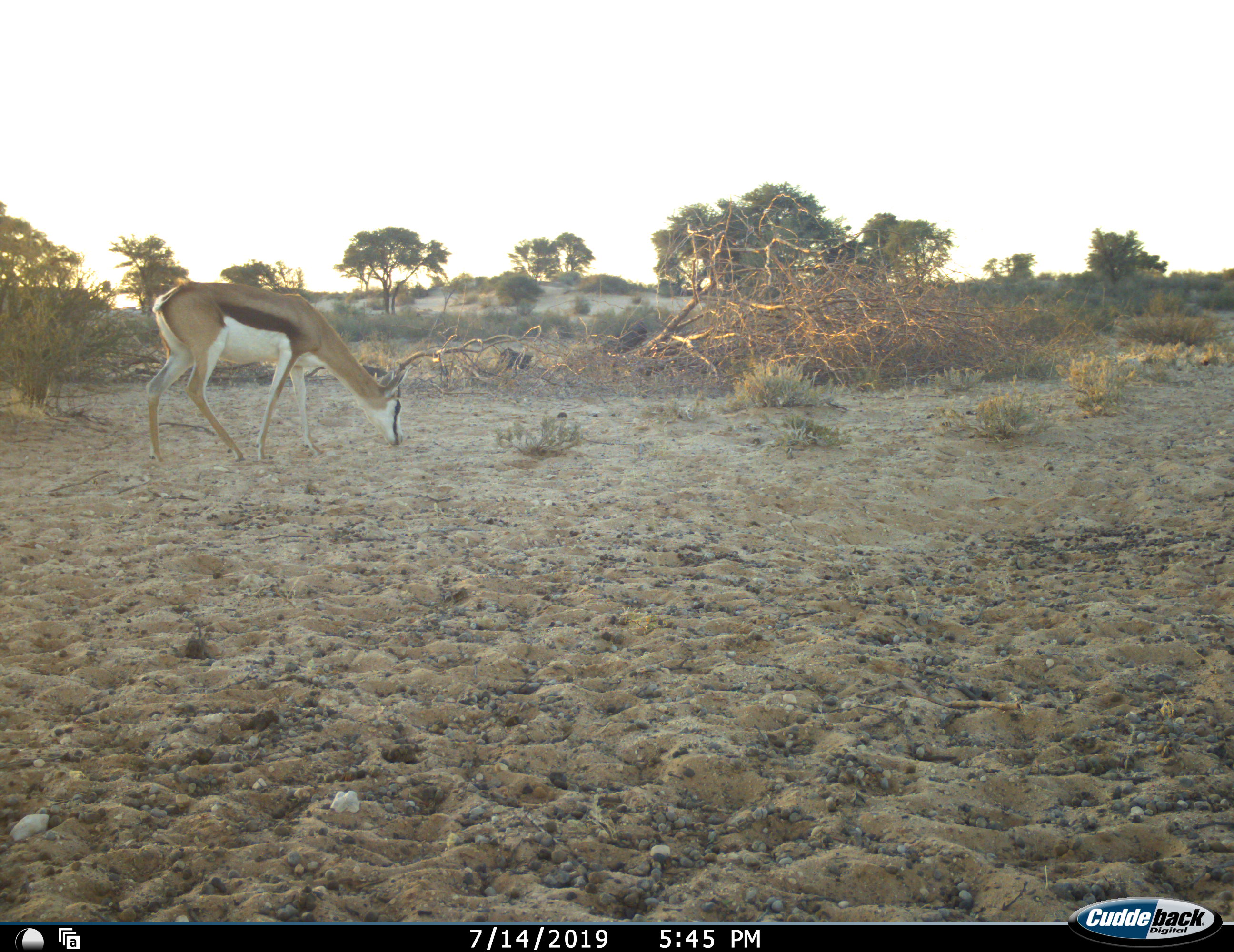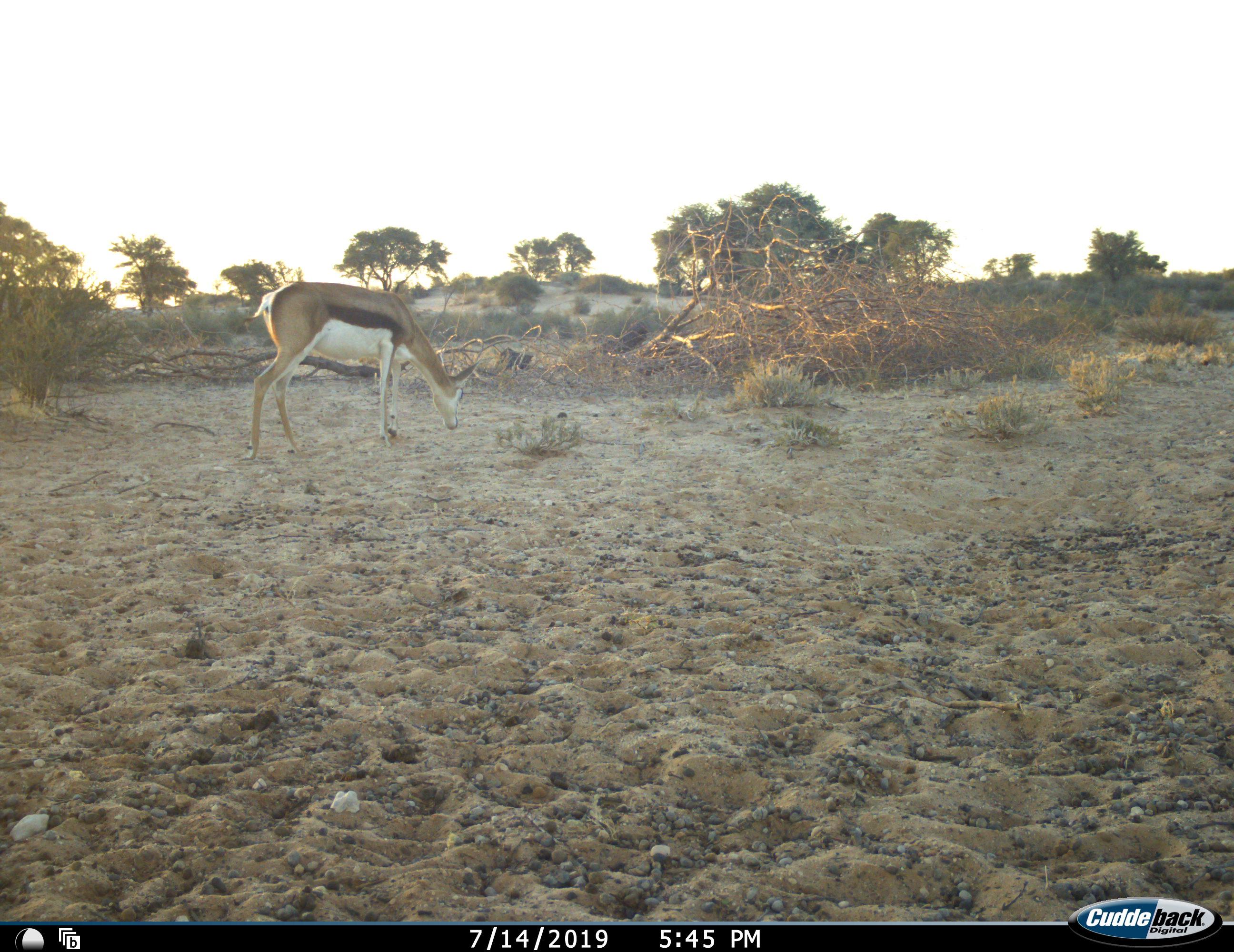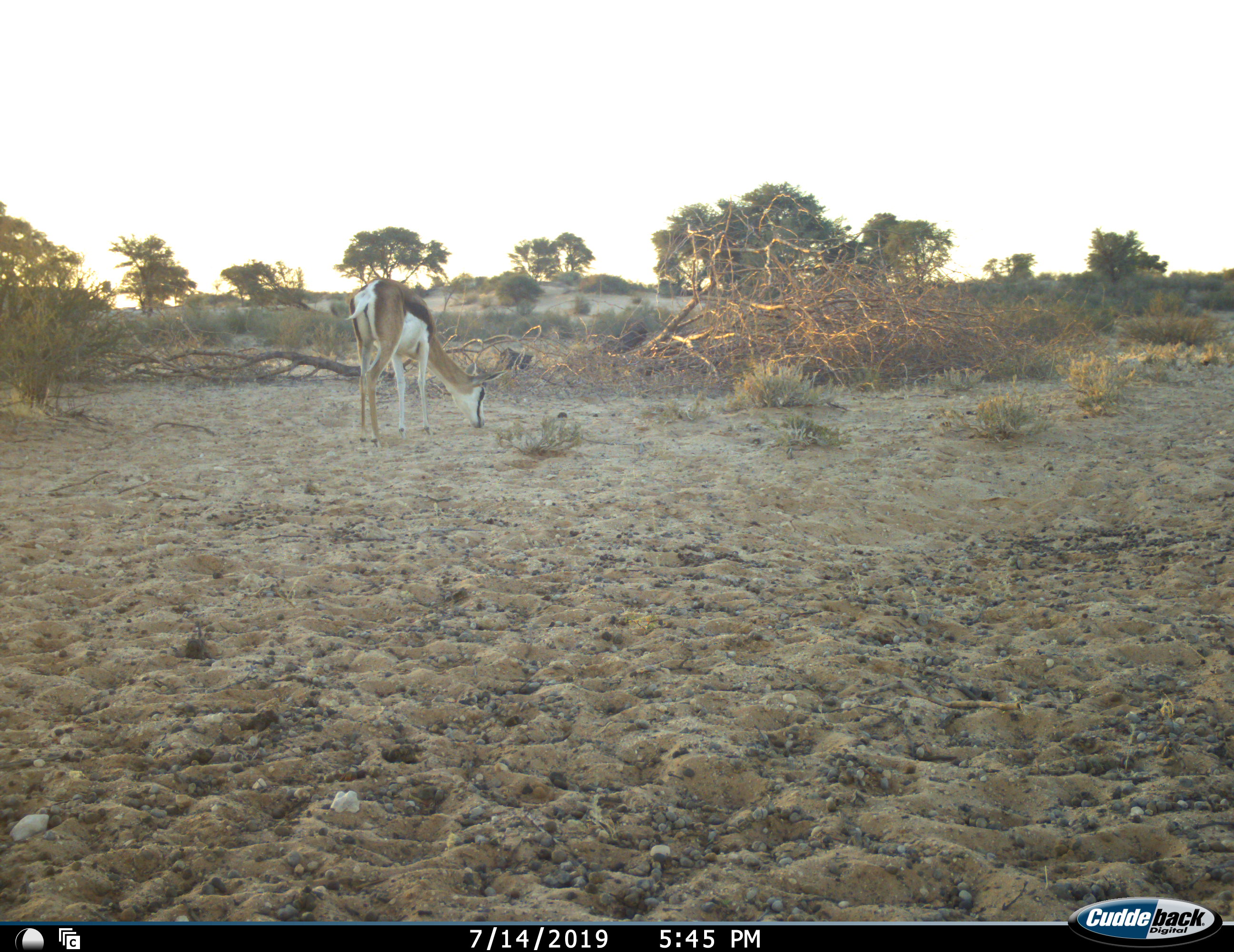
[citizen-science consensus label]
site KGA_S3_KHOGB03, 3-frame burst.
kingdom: Animalia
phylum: Chordata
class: Mammalia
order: Artiodactyla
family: Bovidae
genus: Antidorcas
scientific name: Antidorcas marsupialis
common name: springbok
Springbok (Antidorcas marsupialis), count 1. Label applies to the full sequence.